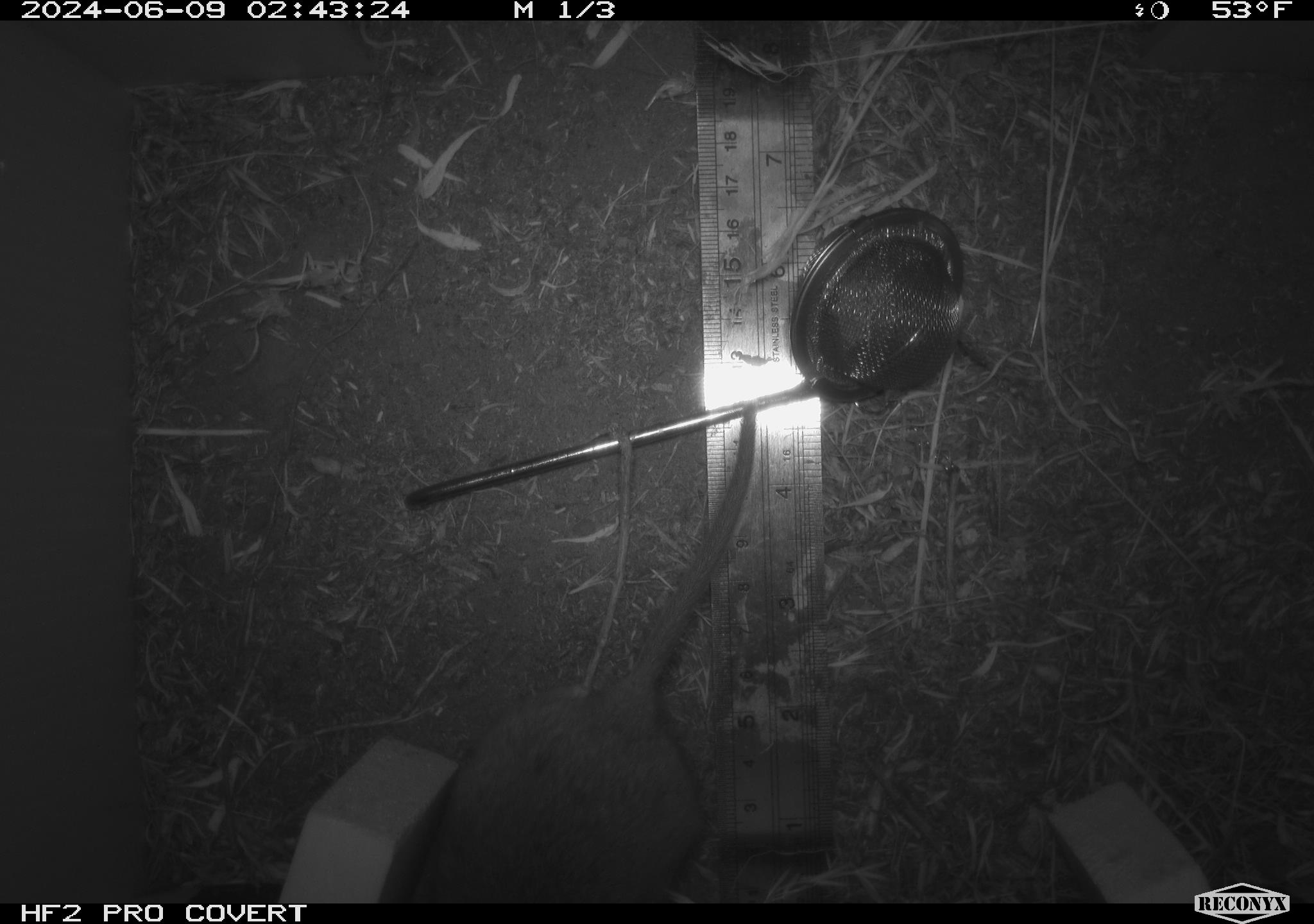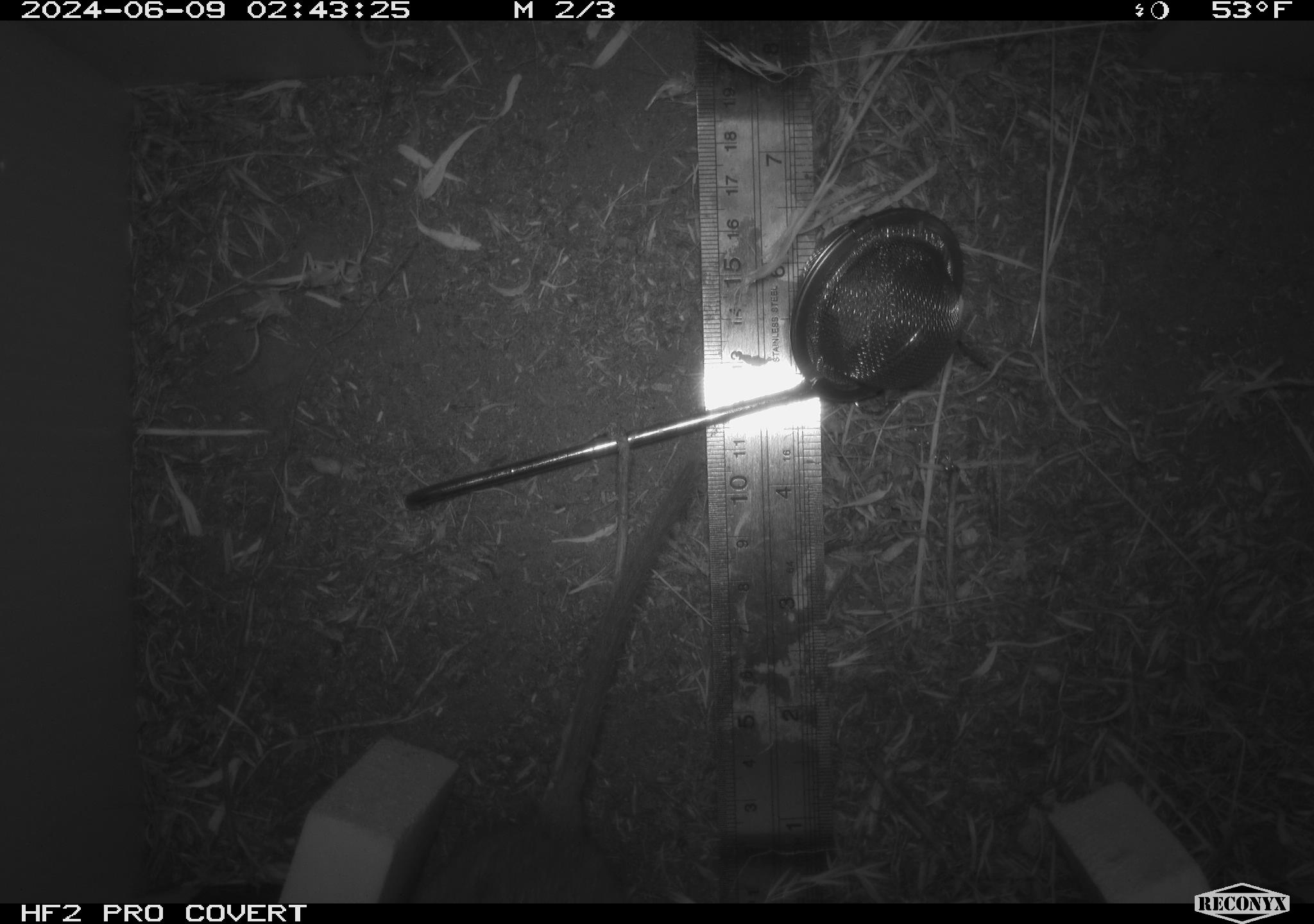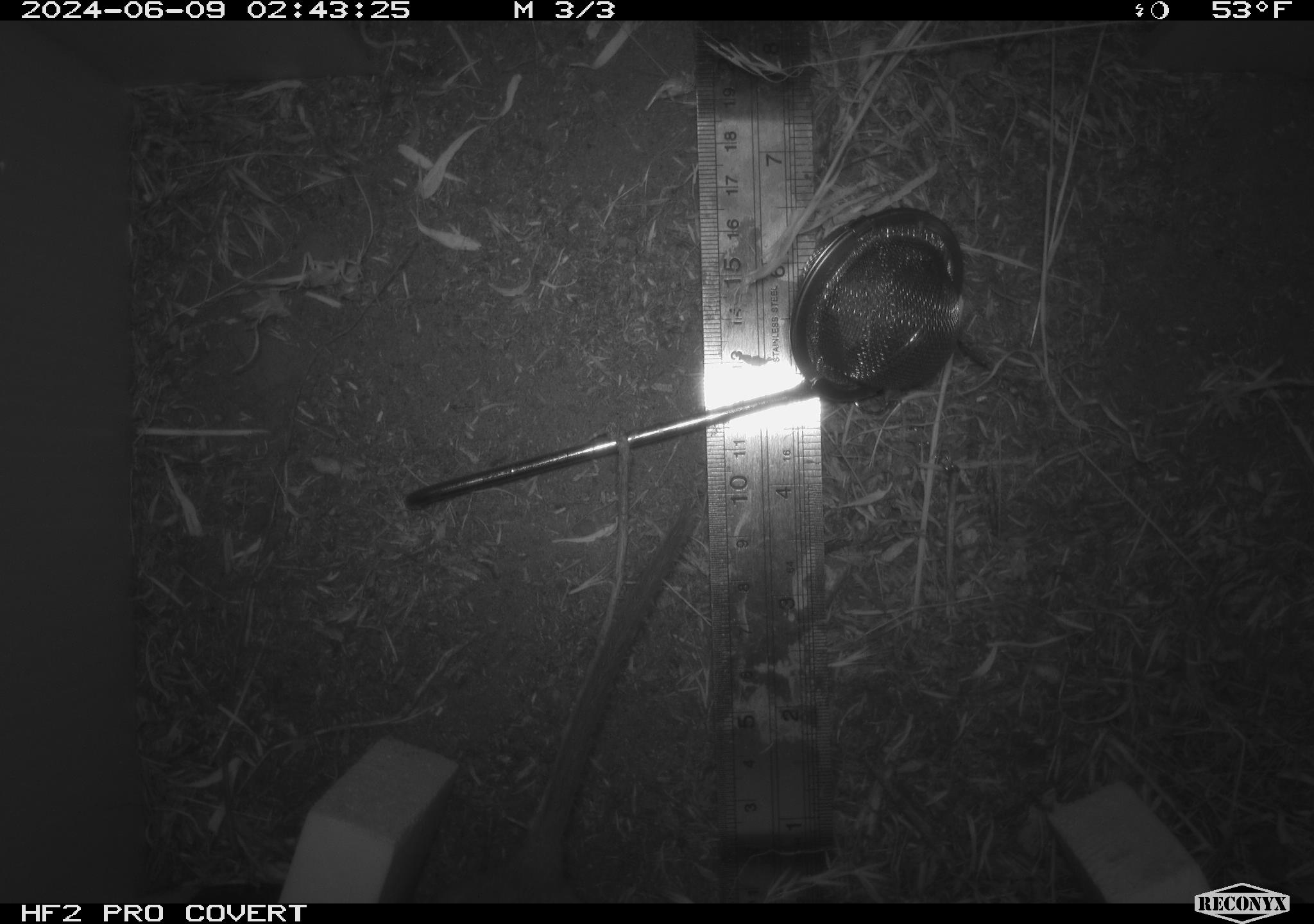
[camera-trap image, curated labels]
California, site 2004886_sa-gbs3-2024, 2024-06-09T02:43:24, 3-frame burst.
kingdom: Animalia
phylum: Chordata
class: Mammalia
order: Rodentia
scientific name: Rodentia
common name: woodrat or rat or mouse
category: woodrat or rat or mouse species